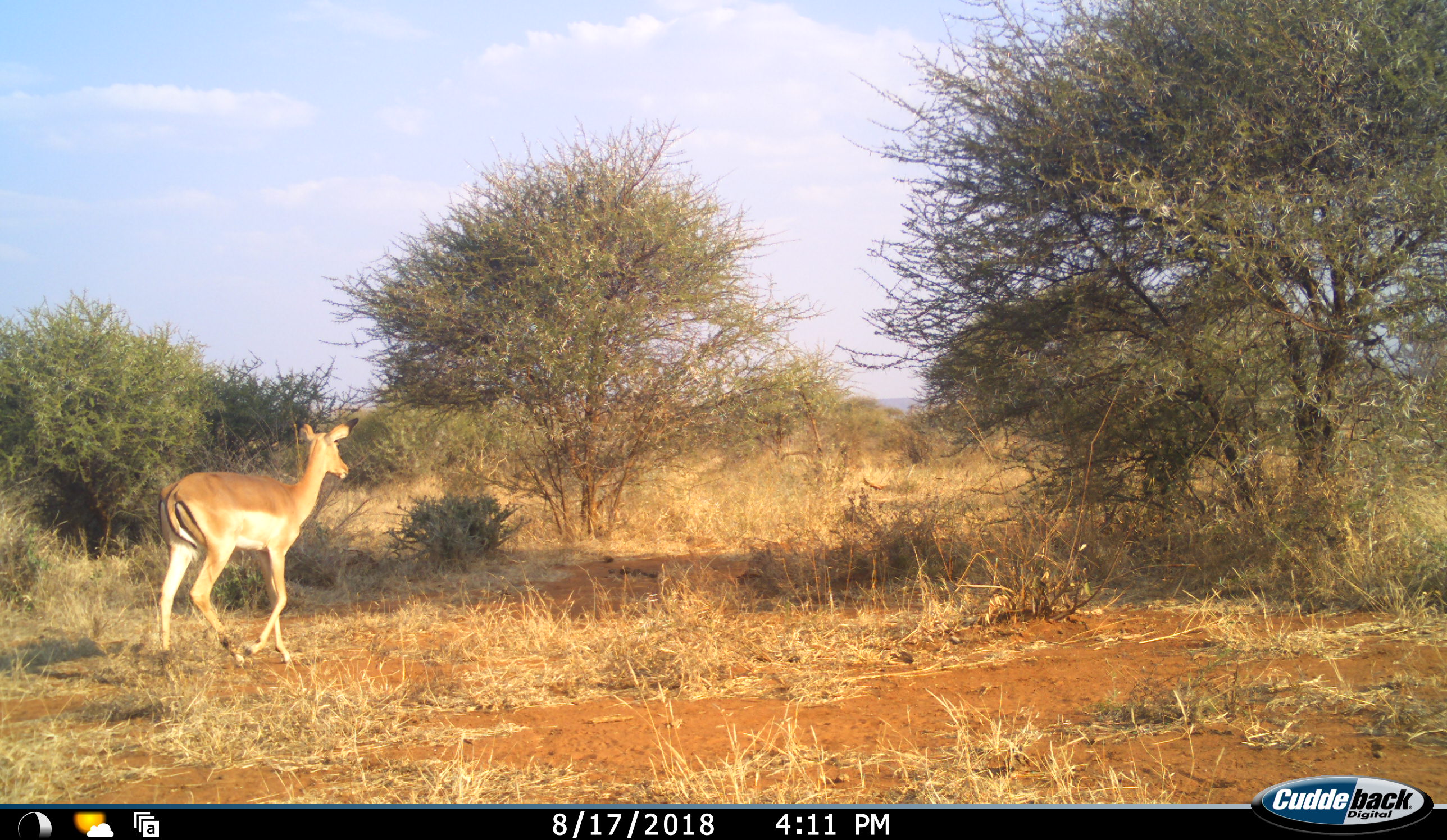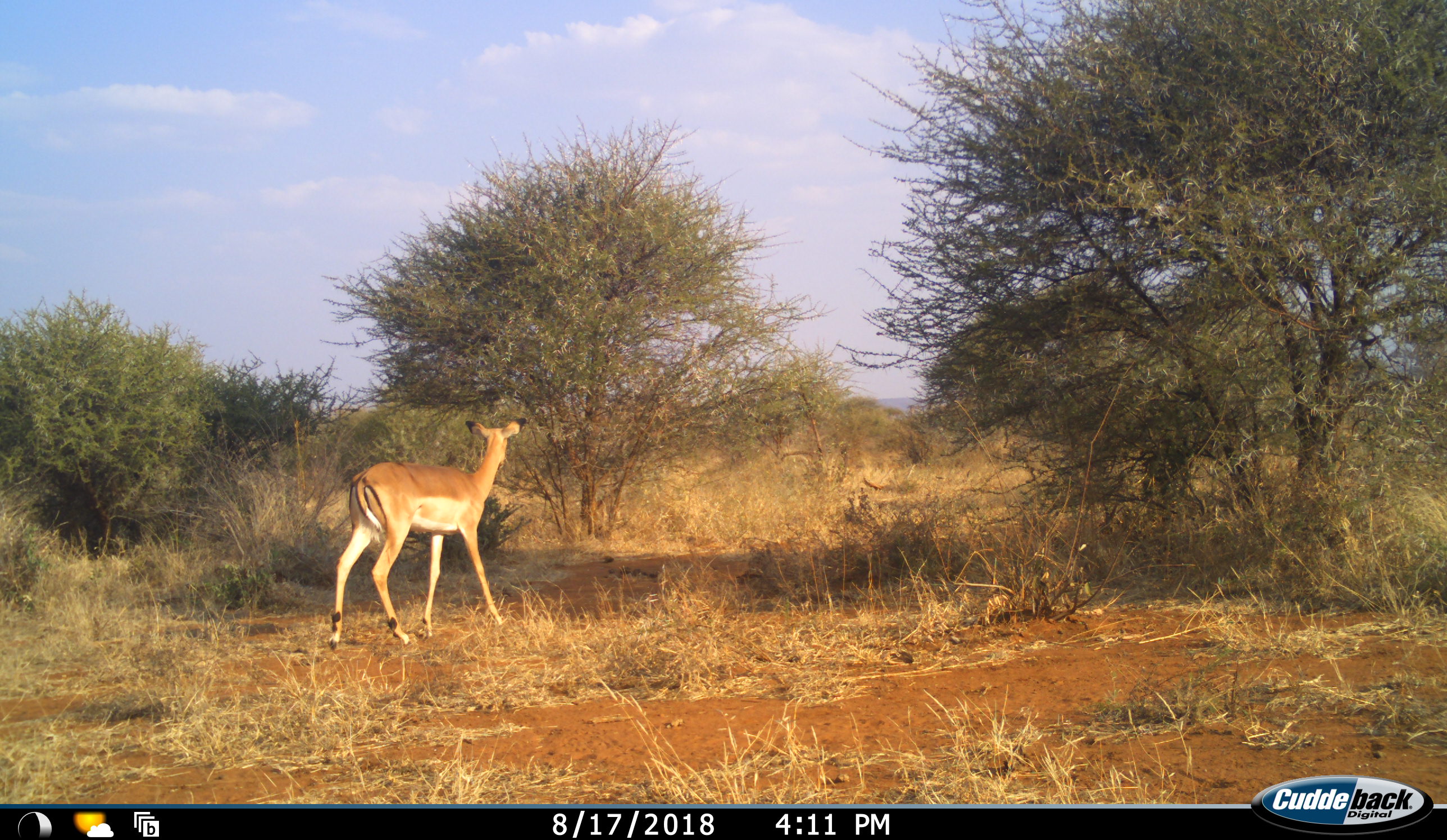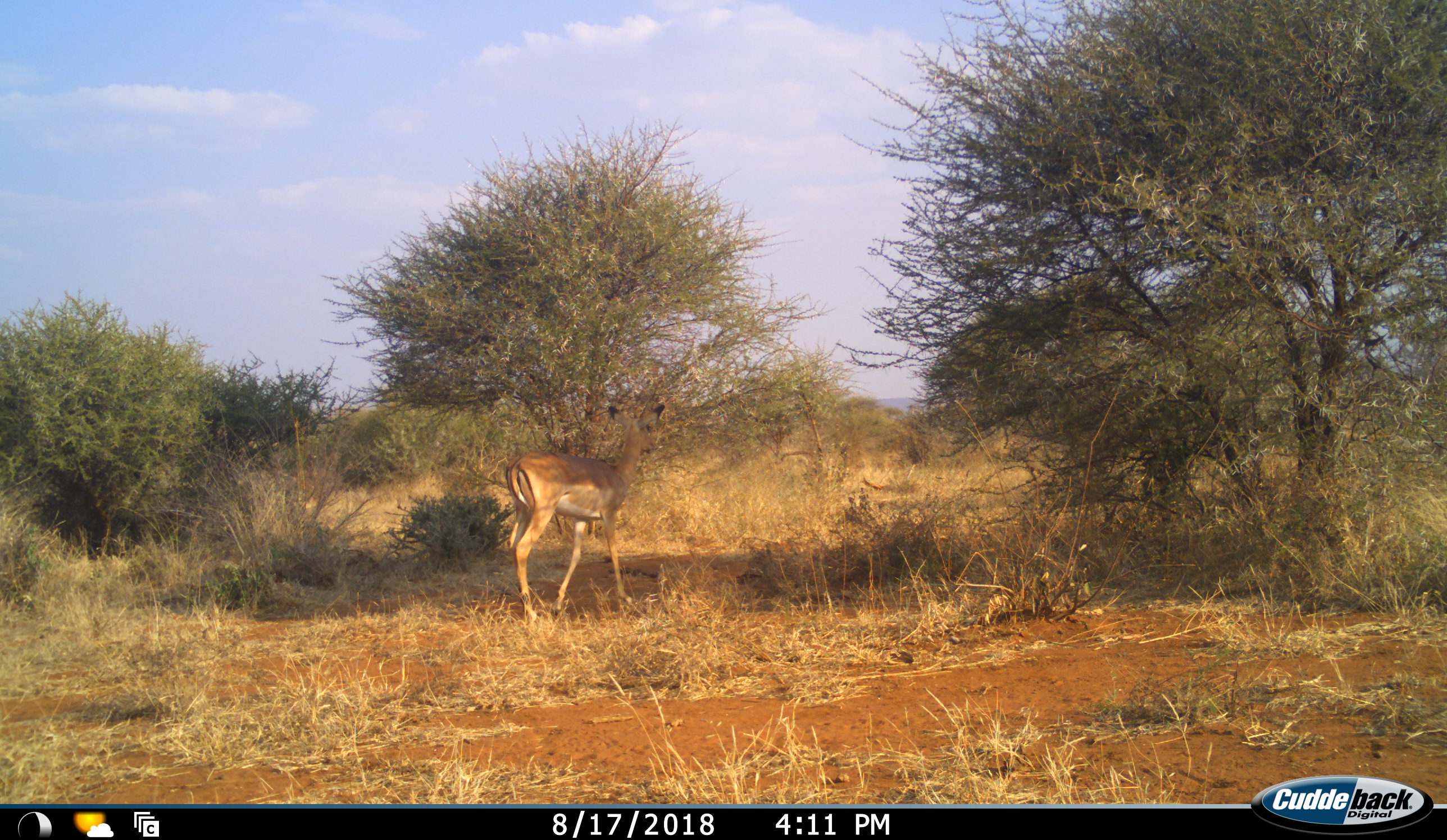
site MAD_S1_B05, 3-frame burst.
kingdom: Animalia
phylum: Chordata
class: Mammalia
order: Artiodactyla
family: Bovidae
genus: Aepyceros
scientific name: Aepyceros melampus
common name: impala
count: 1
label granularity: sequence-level